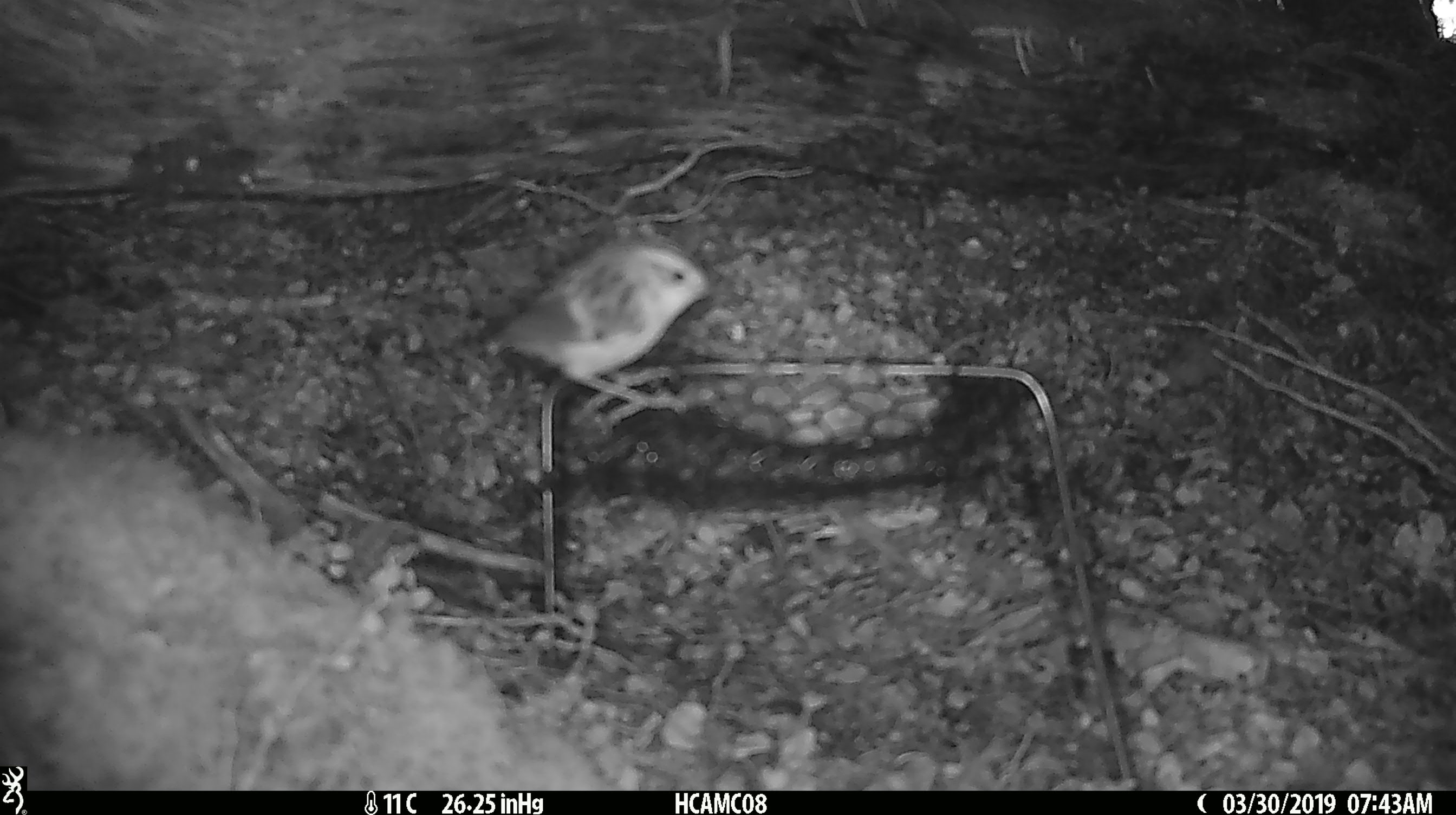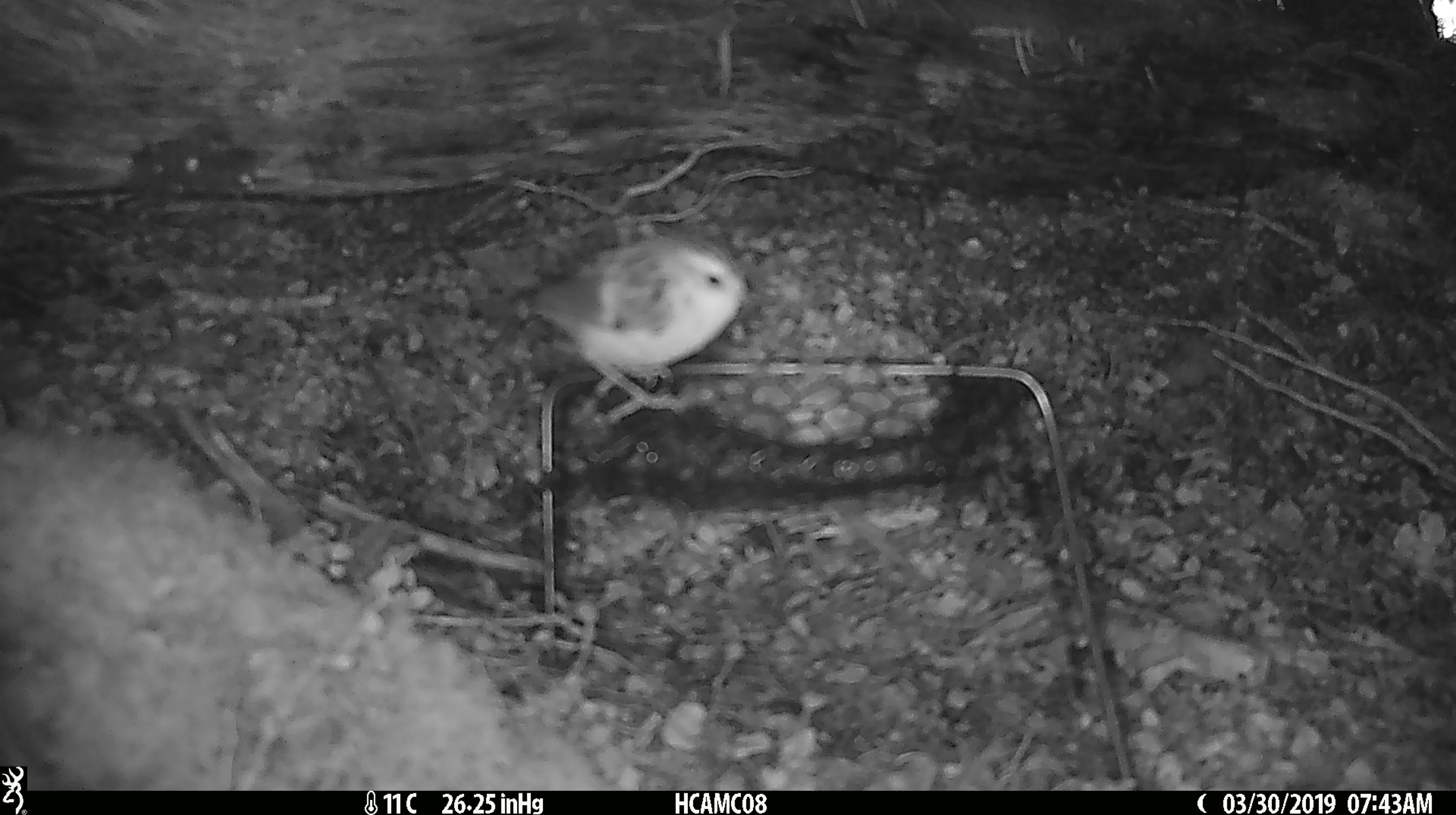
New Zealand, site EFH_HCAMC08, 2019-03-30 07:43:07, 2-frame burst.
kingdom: Animalia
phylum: Chordata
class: Aves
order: Passeriformes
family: Acanthisittidae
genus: Acanthisitta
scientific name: Acanthisitta chloris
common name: rifleman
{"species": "rifleman (Acanthisitta chloris)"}